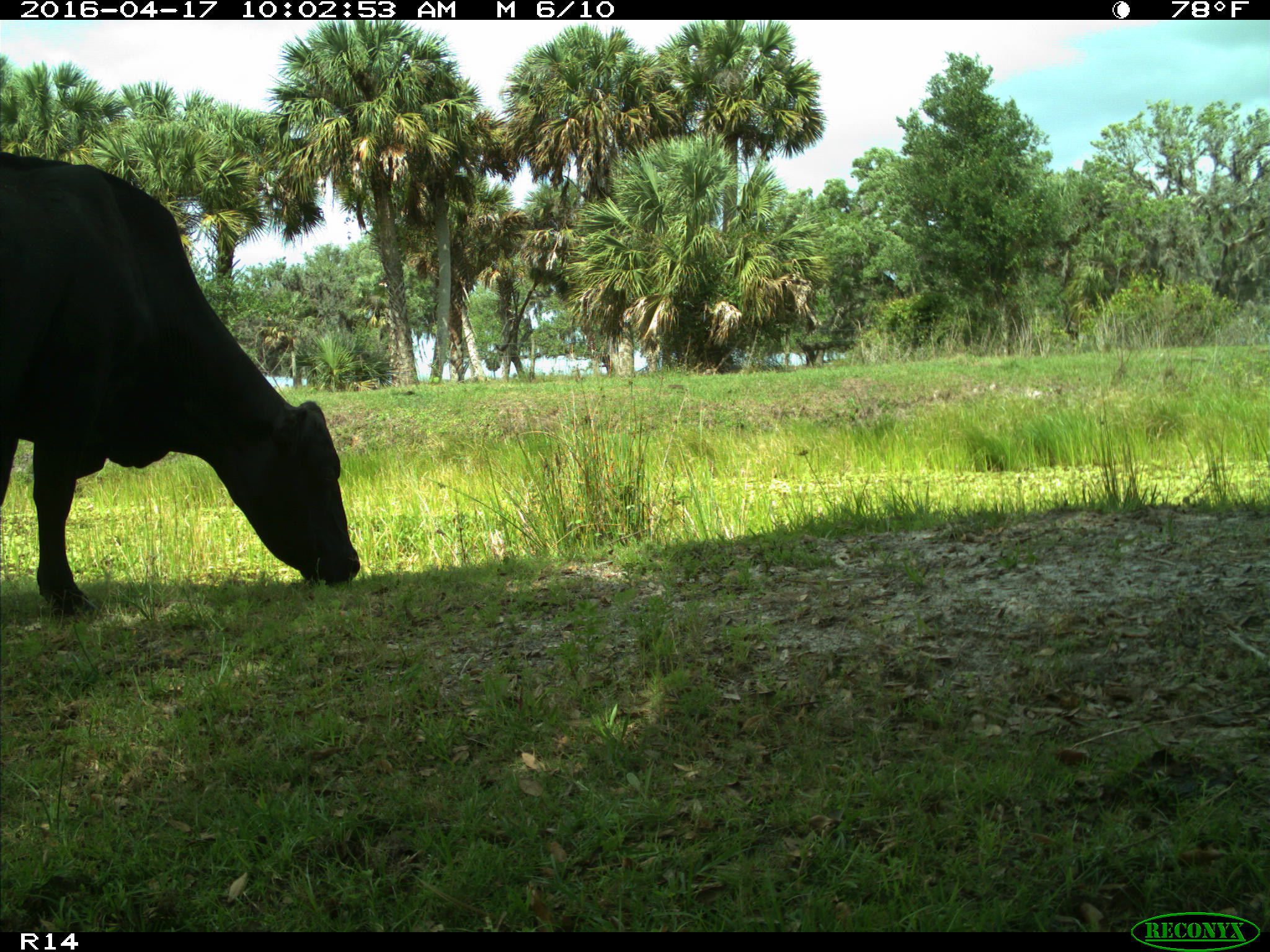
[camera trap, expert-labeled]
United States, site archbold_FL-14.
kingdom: Animalia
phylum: Chordata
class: Mammalia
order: Artiodactyla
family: Bovidae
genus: Bos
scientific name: Bos taurus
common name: domestic cow